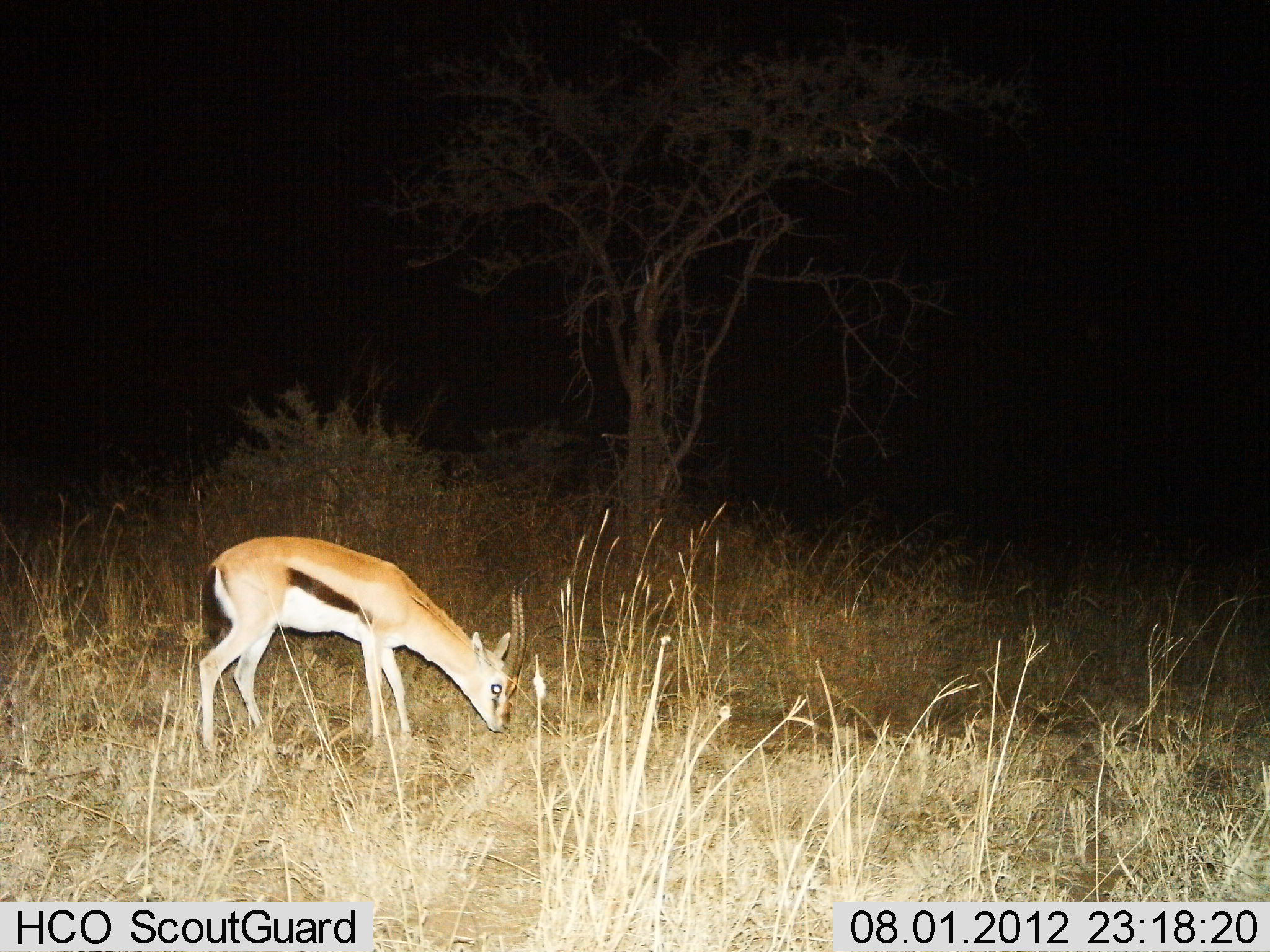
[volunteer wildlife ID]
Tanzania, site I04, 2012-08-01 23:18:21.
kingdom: Animalia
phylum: Chordata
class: Mammalia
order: Artiodactyla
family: Bovidae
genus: Eudorcas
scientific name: Eudorcas thomsonii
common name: thomson's gazelle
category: gazellethomsons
Gazellethomsons (thomson's gazelle) (Eudorcas thomsonii), count 1. Behavior (volunteer vote fractions): standing 30%, resting 0%, moving 0%, interacting 0%. Young present (vote fraction): 10%. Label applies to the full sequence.